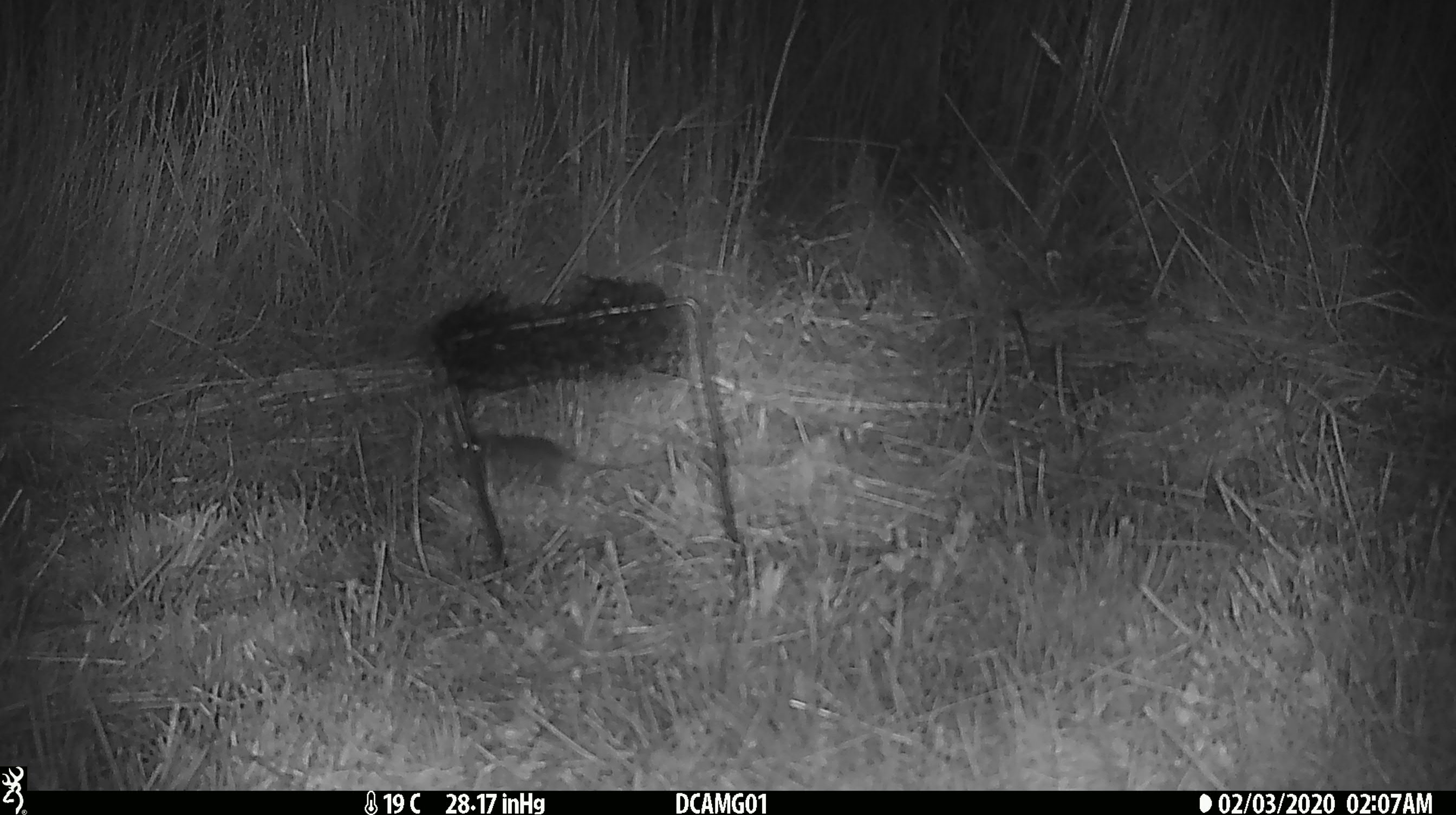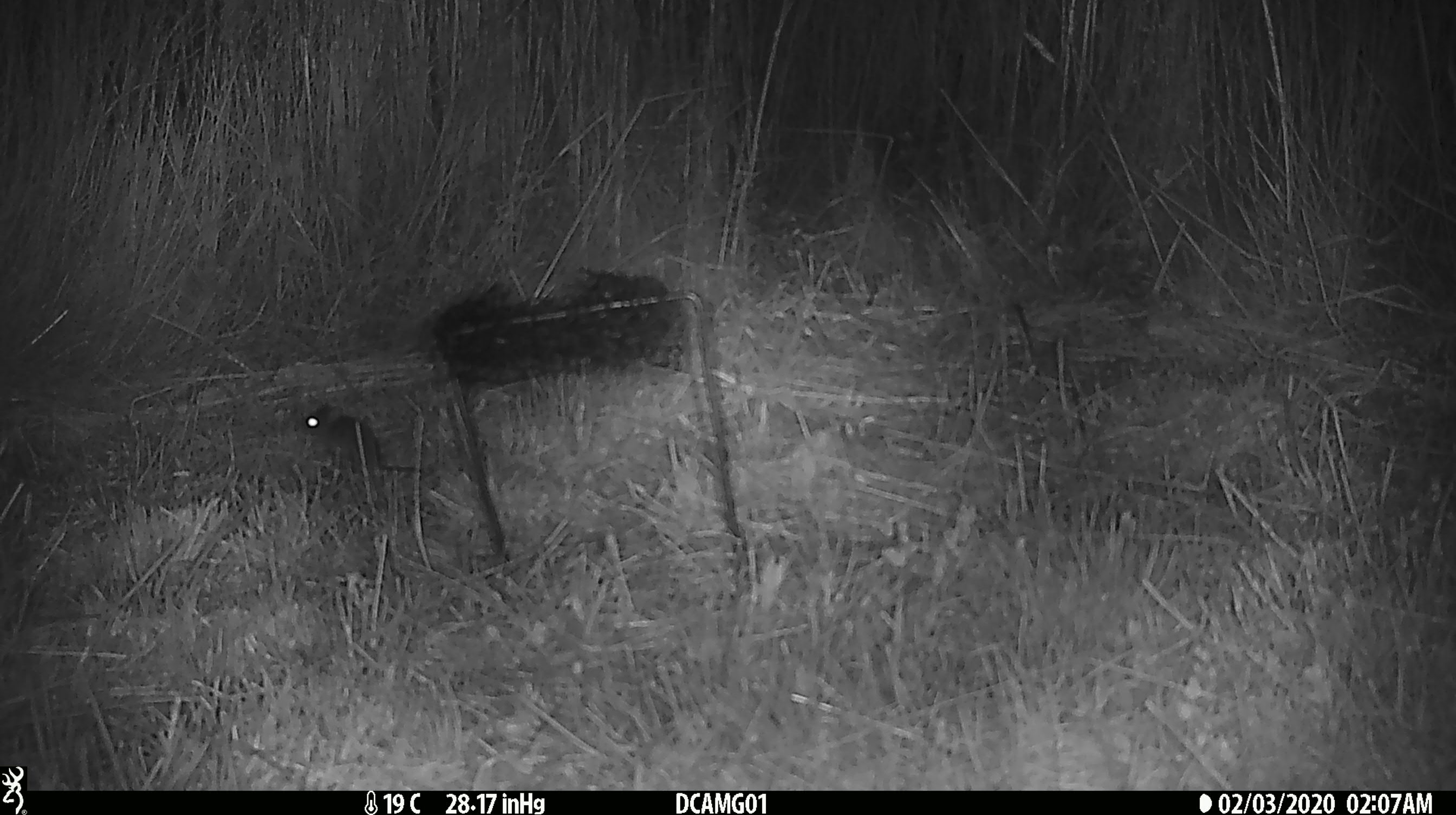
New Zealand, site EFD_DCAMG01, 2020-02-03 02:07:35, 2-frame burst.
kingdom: Animalia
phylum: Chordata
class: Mammalia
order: Rodentia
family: Muridae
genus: Mus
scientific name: Mus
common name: mouse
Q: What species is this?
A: Mouse (Mus).